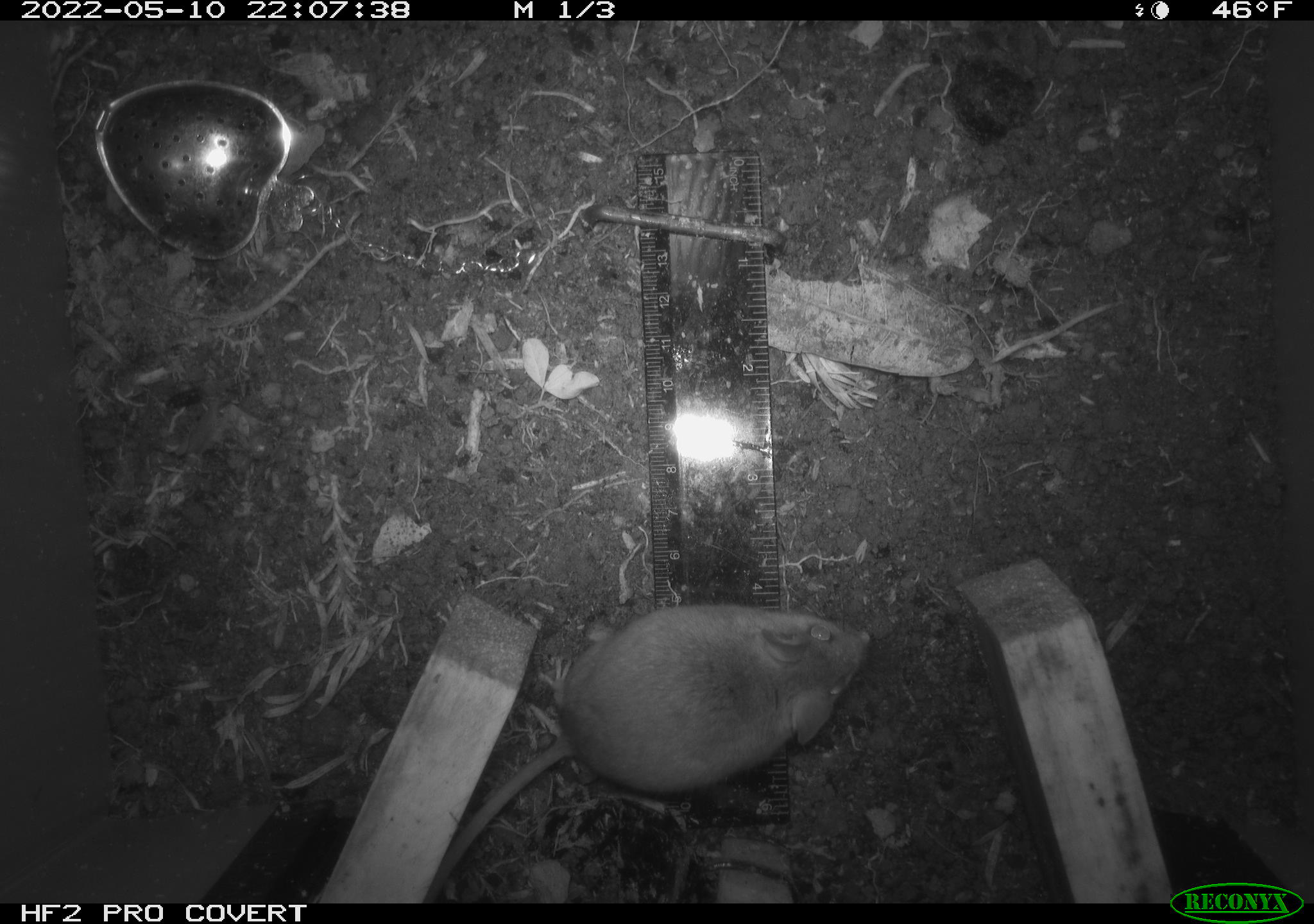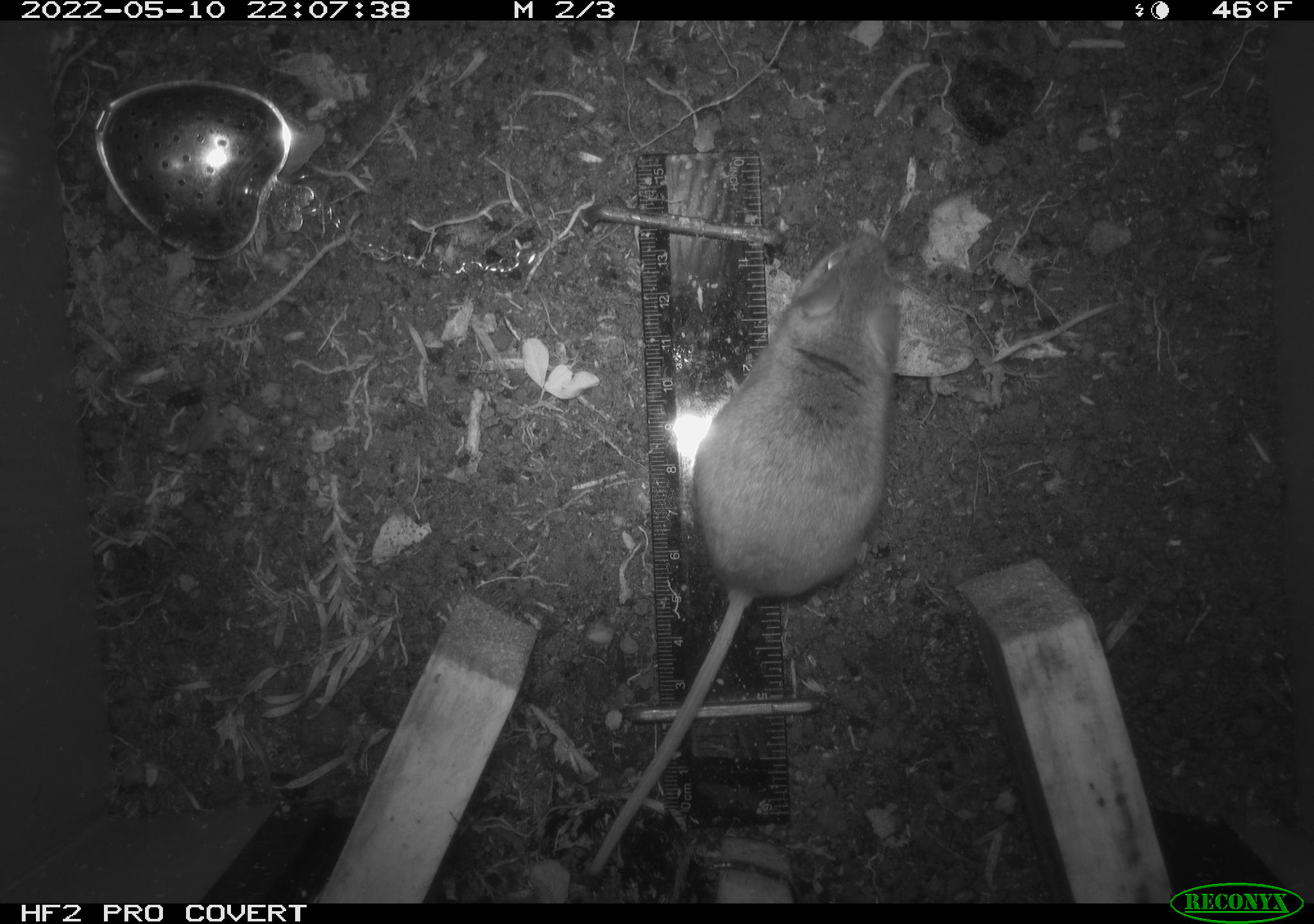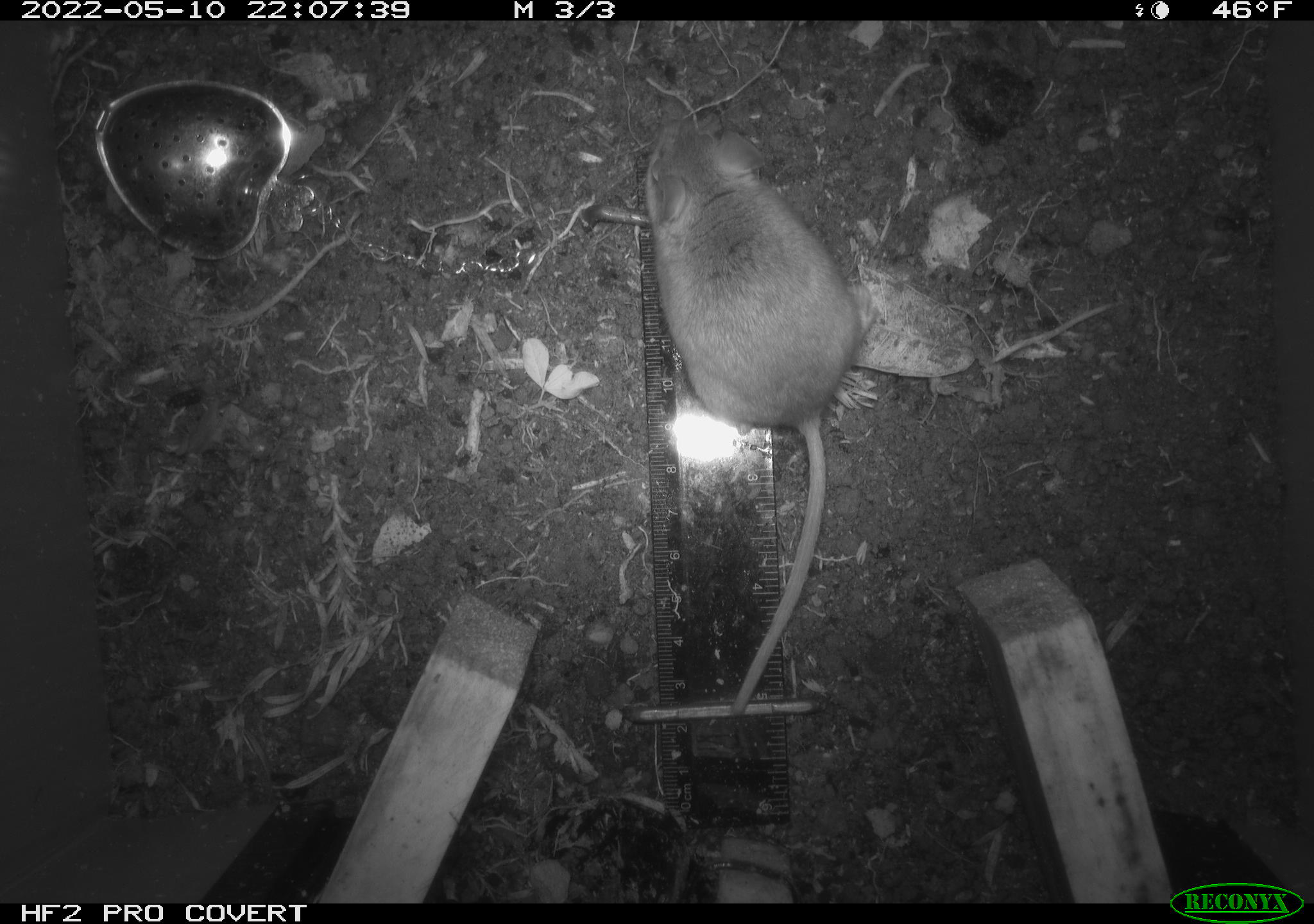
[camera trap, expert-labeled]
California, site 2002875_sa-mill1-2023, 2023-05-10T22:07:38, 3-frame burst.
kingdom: Animalia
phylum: Chordata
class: Mammalia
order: Rodentia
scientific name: Rodentia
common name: mouse species